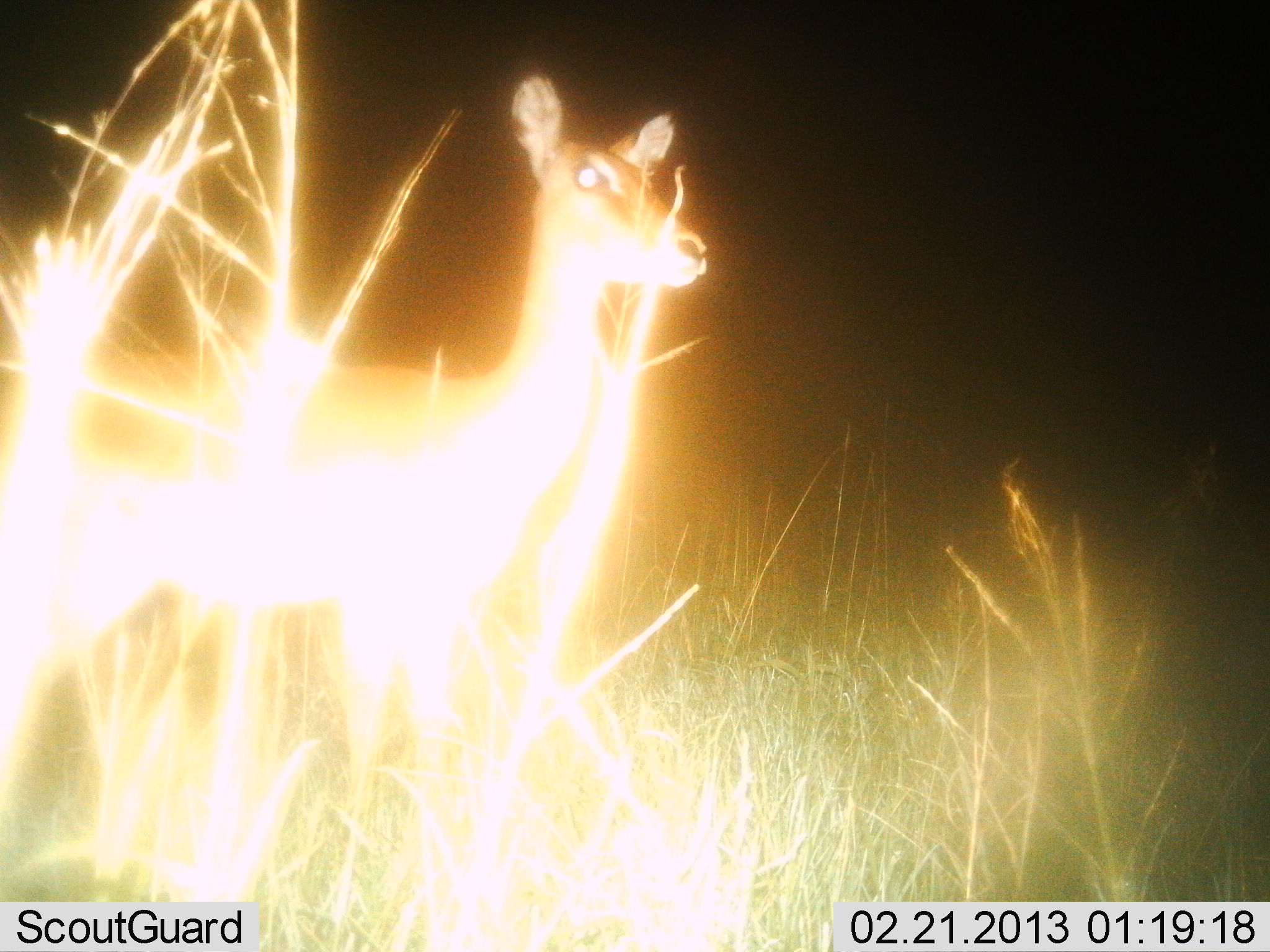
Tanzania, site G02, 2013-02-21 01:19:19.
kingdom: Animalia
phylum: Chordata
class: Mammalia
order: Artiodactyla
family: Bovidae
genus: Redunca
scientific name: Redunca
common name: reedbuck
Reedbuck (Redunca), count 1. Behavior (volunteer vote fractions): standing 100%, resting 0%, moving 0%, interacting 12%. Young present (vote fraction): 0%. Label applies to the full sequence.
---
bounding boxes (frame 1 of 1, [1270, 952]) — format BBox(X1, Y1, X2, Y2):
animal: BBox(0, 74, 710, 905)